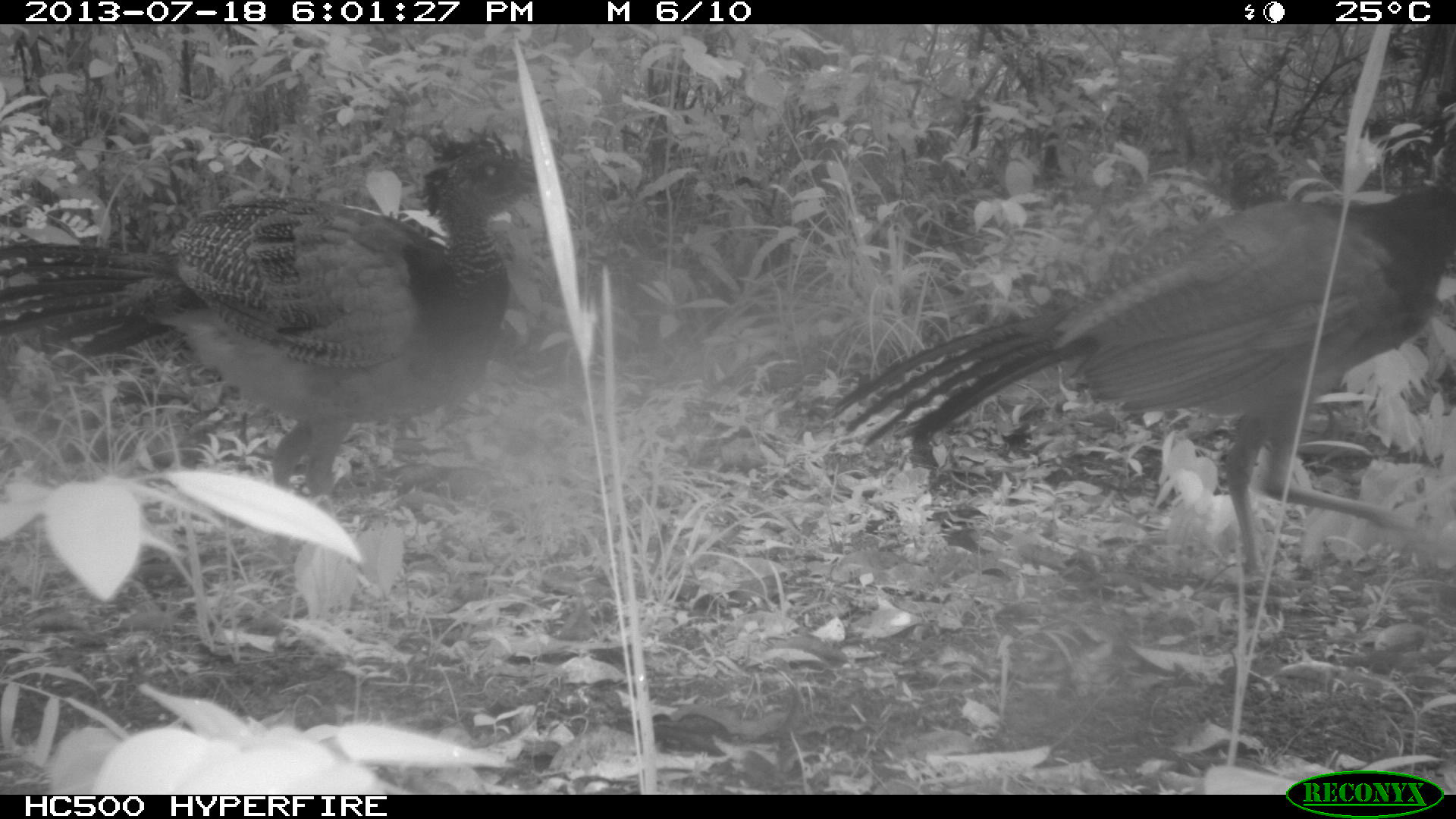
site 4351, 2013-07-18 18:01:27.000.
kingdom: Animalia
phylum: Chordata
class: Aves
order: Galliformes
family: Cracidae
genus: Crax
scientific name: Crax rubra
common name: great curassow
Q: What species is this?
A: Crax rubra (great curassow).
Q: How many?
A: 5.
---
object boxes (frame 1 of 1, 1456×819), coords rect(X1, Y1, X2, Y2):
crax rubra: rect(822, 105, 1456, 584); rect(0, 124, 537, 524)